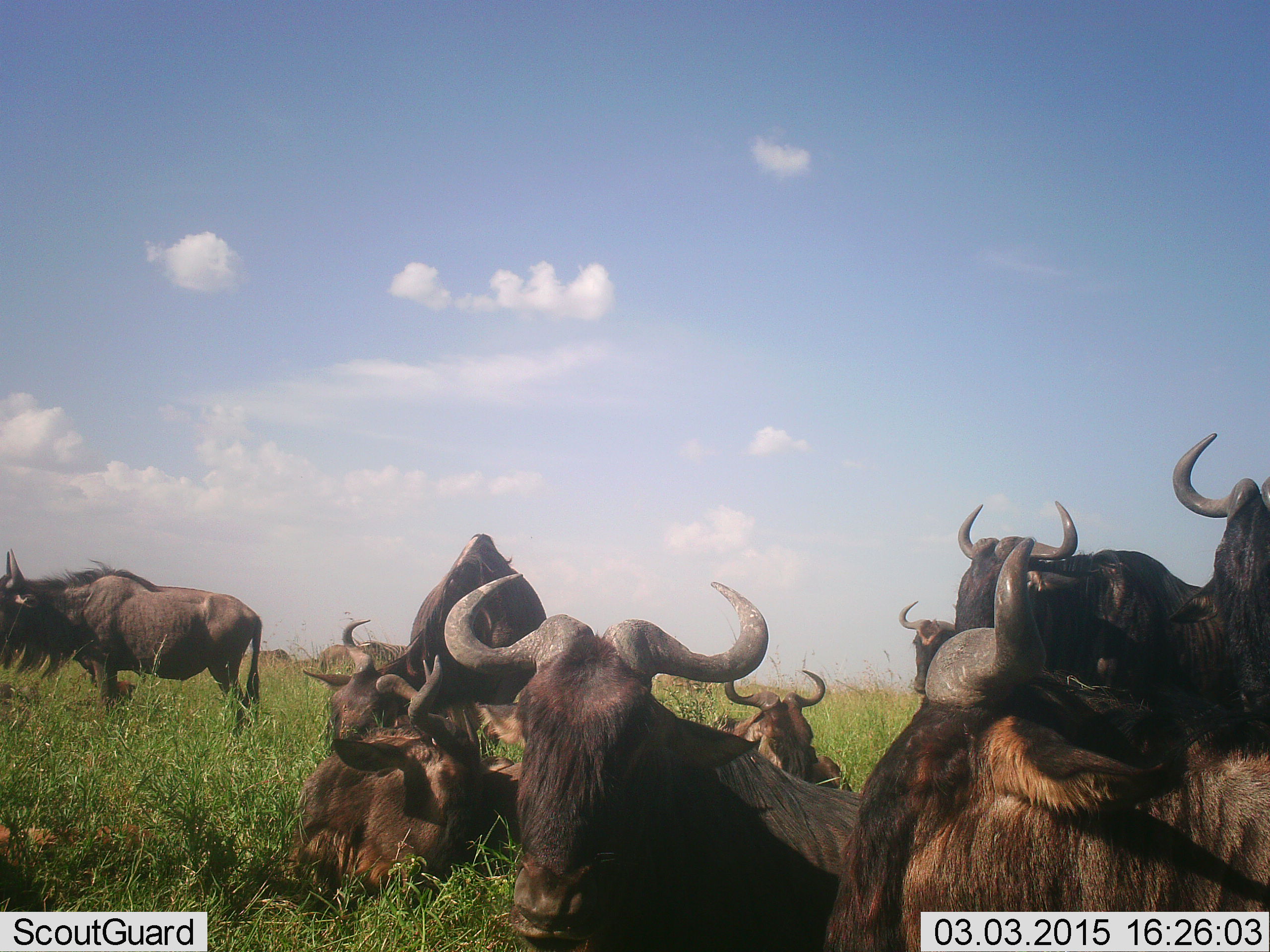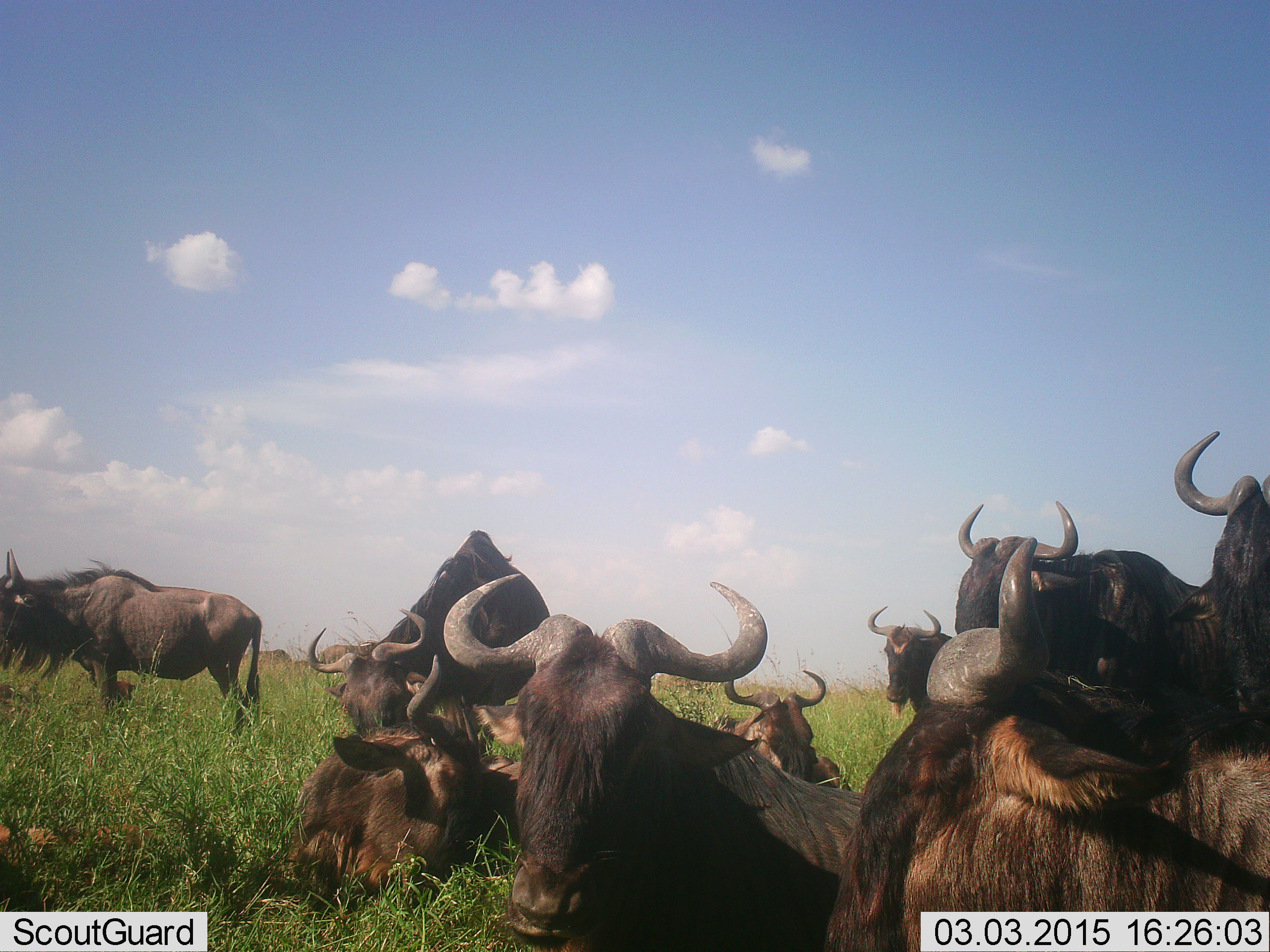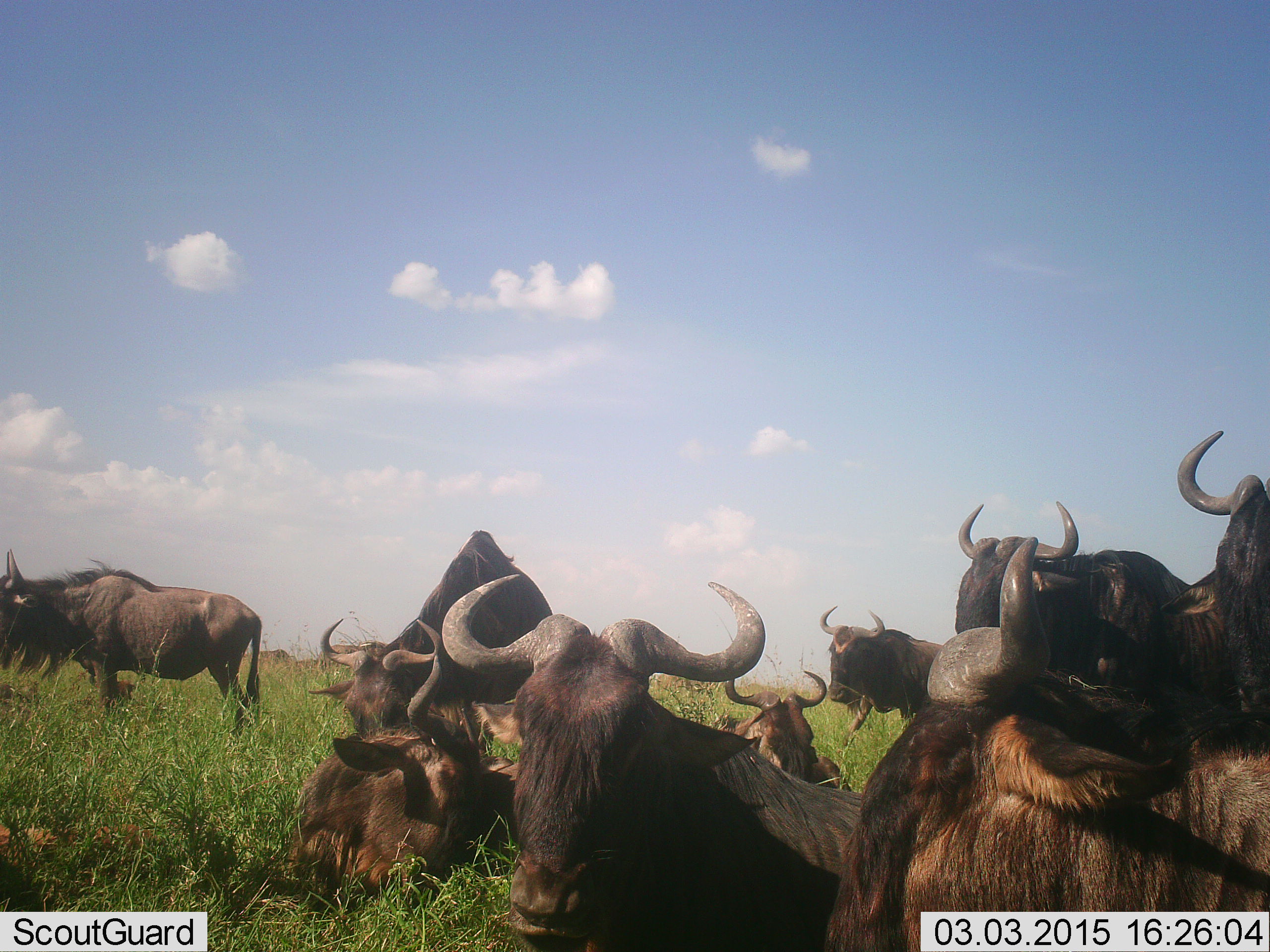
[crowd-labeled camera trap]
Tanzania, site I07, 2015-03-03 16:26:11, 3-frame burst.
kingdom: Animalia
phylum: Chordata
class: Mammalia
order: Artiodactyla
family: Bovidae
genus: Connochaetes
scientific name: Connochaetes taurinus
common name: blue wildebeest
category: wildebeest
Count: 11-50.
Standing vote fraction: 50%.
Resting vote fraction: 90%.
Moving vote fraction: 50%.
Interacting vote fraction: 10%.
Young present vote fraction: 10%.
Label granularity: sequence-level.